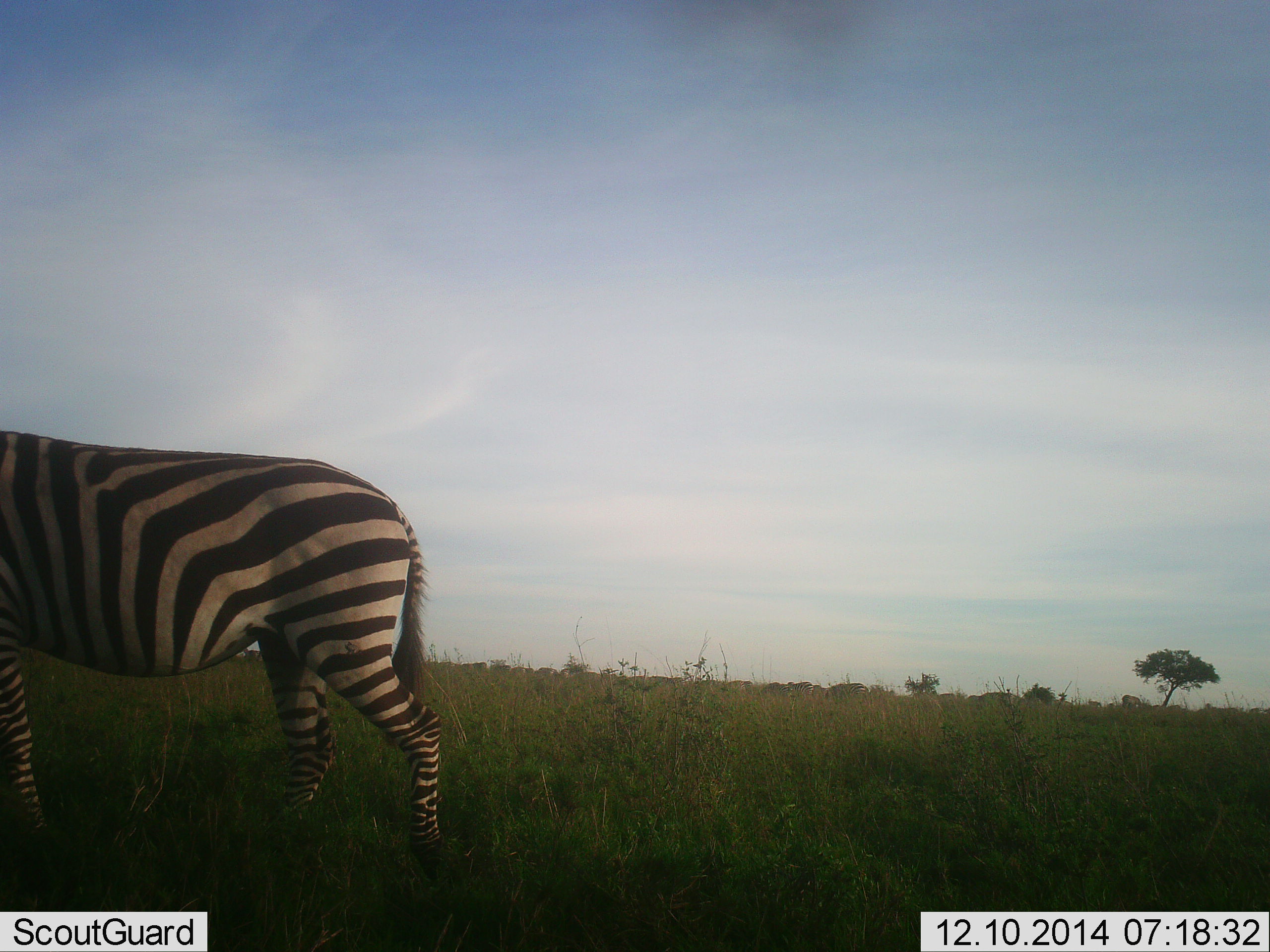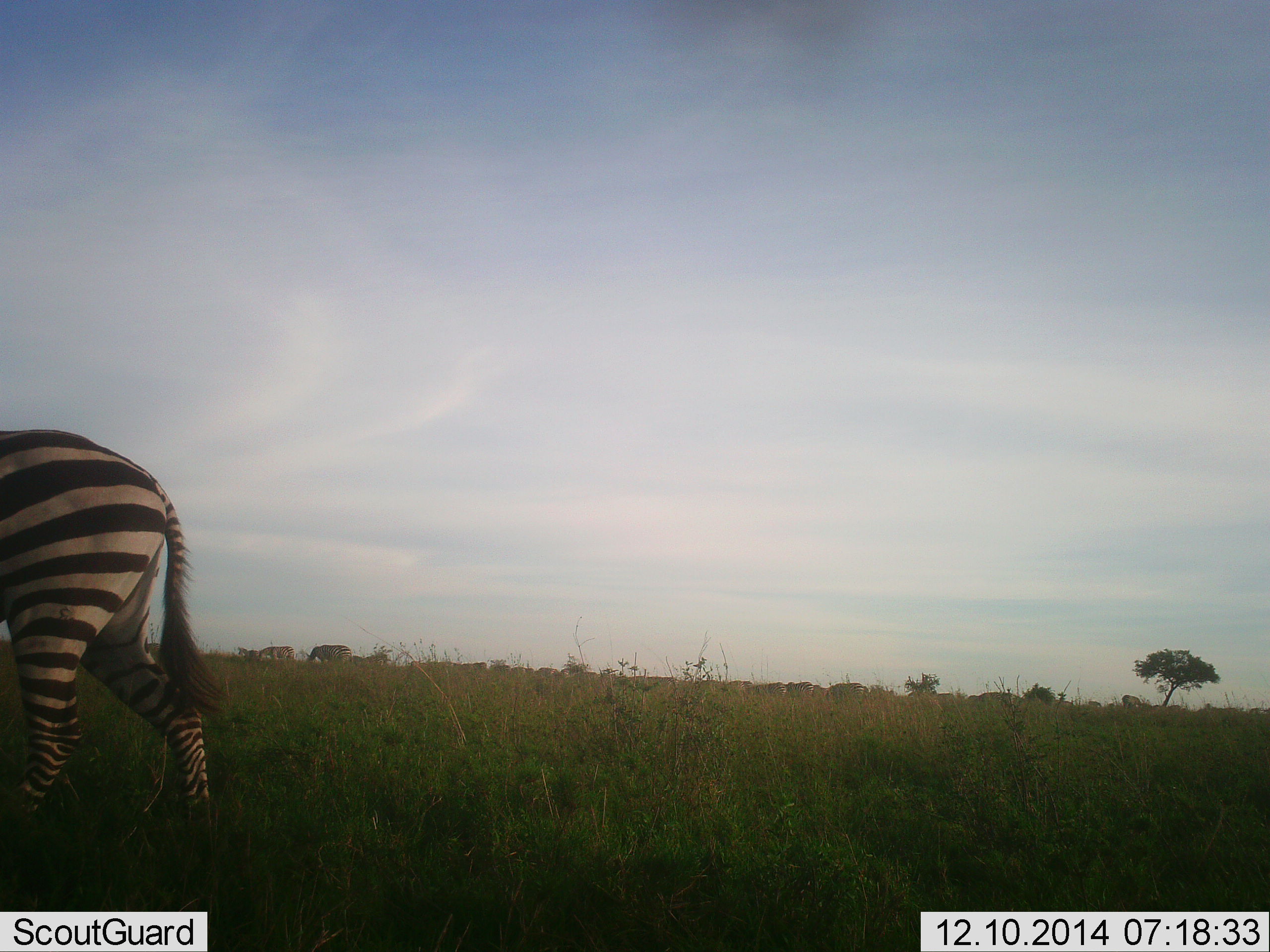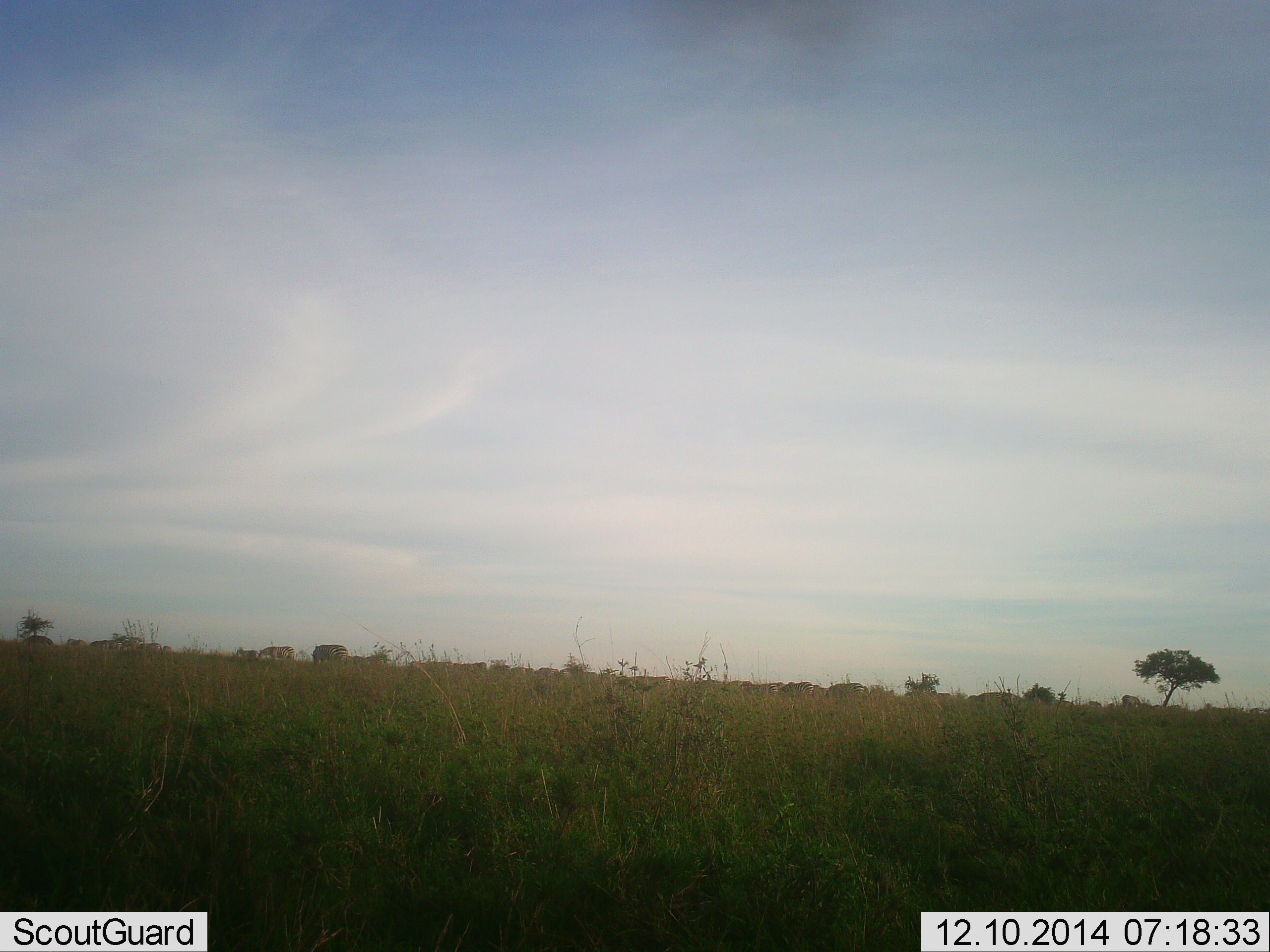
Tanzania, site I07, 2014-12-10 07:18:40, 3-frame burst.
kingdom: Animalia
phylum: Chordata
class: Mammalia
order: Perissodactyla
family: Equidae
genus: Equus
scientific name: Equus quagga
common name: plains zebra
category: zebra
Zebra (plains zebra) (Equus quagga), count 1. Behavior (volunteer vote fractions): standing 40%, resting 0%, moving 70%, interacting 0%. Young present (vote fraction): 0%. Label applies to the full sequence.